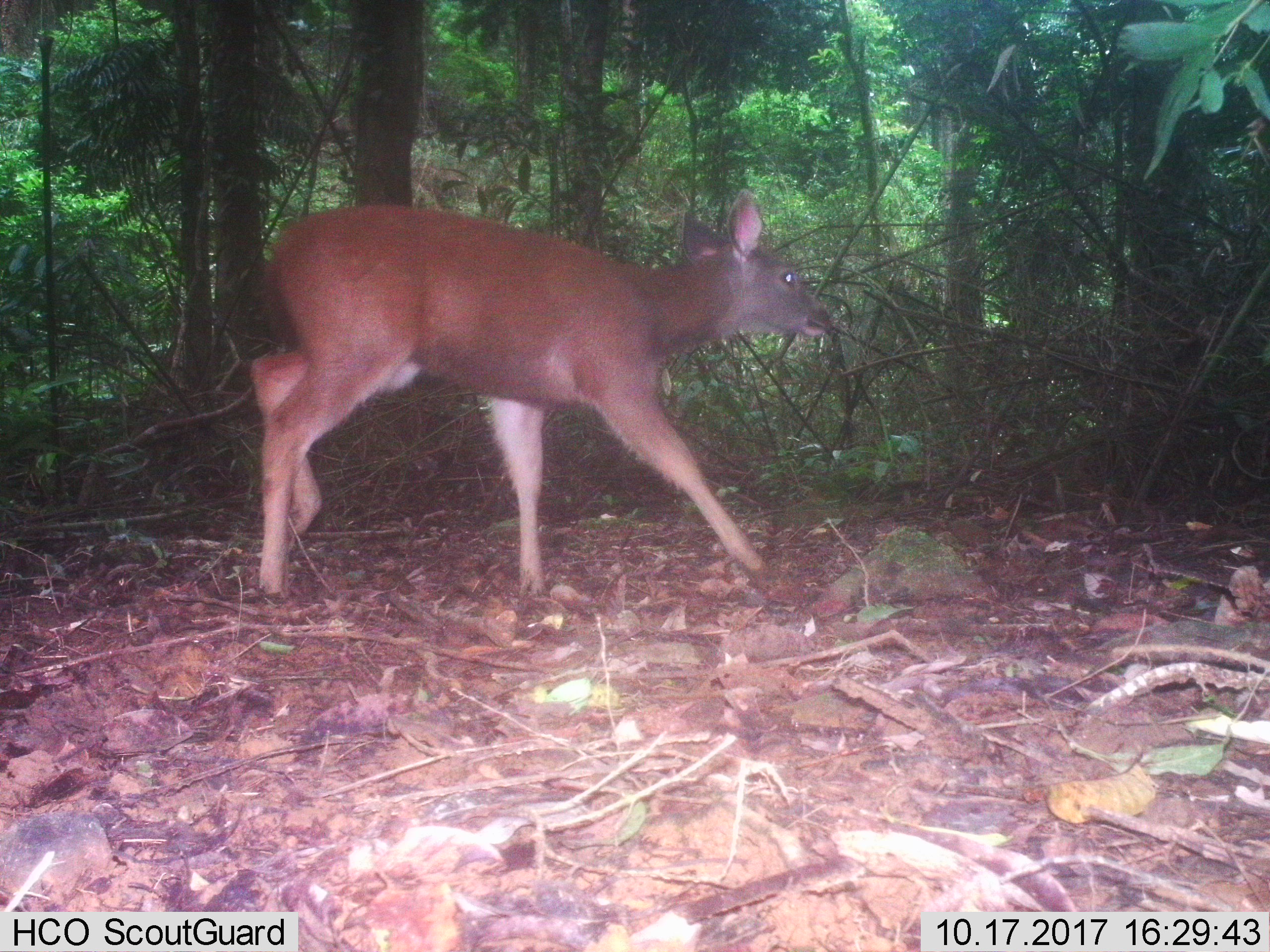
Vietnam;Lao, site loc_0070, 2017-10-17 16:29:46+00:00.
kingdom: Animalia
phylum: Chordata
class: Mammalia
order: Artiodactyla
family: Cervidae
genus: Rusa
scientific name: Rusa unicolor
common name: sambar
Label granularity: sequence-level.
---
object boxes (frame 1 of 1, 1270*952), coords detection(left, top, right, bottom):
sambar: detection(249, 187, 831, 597)